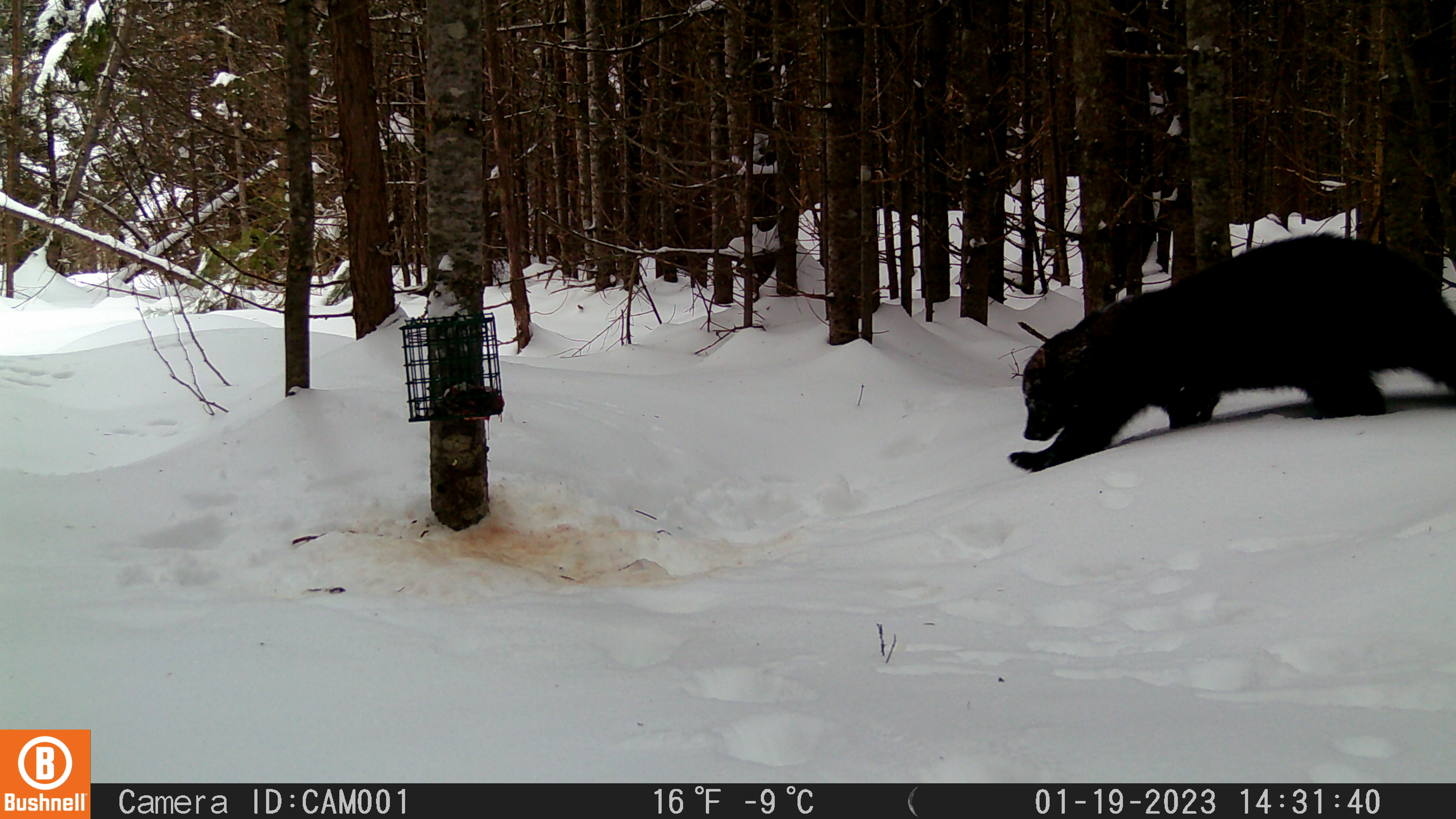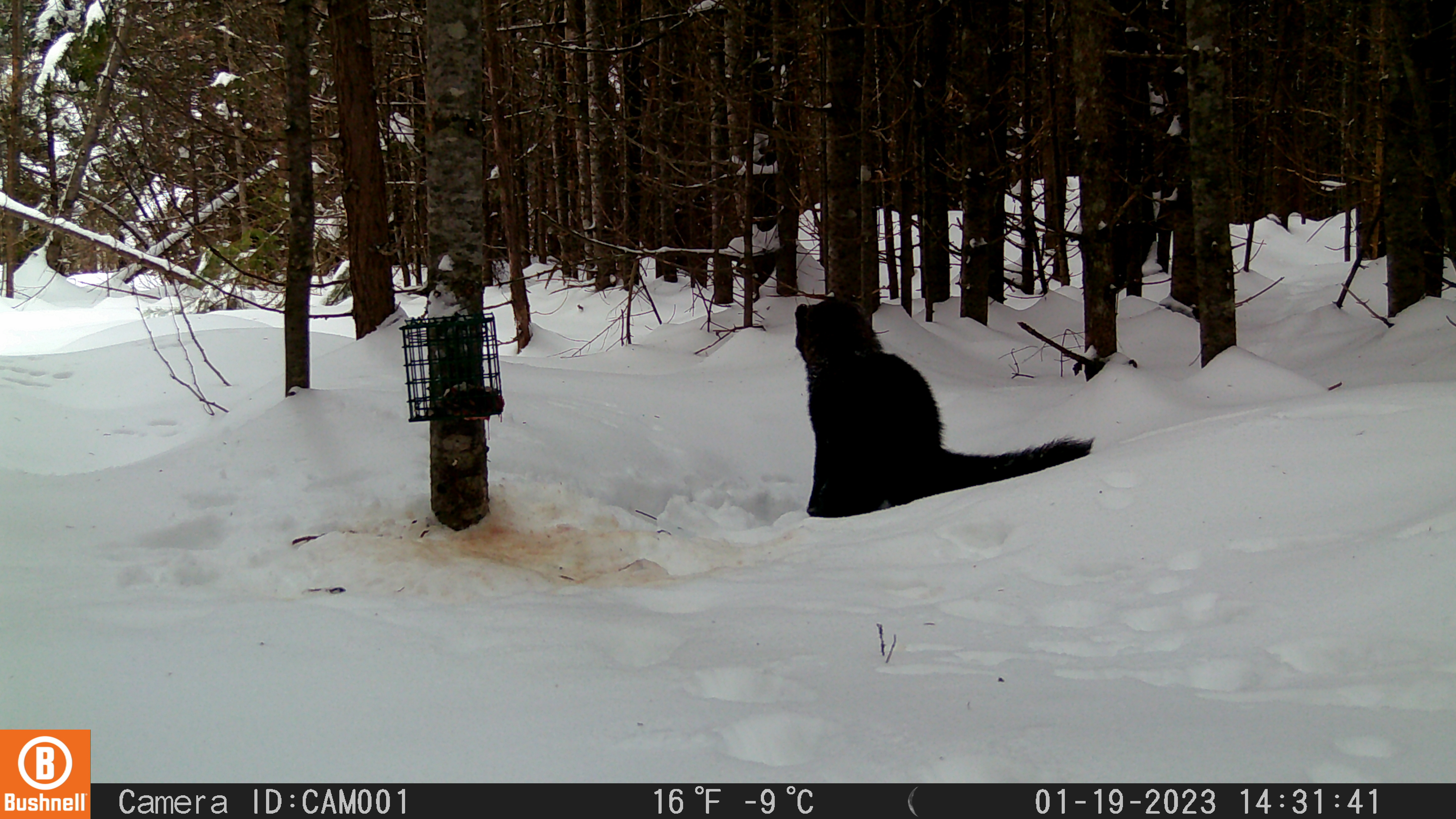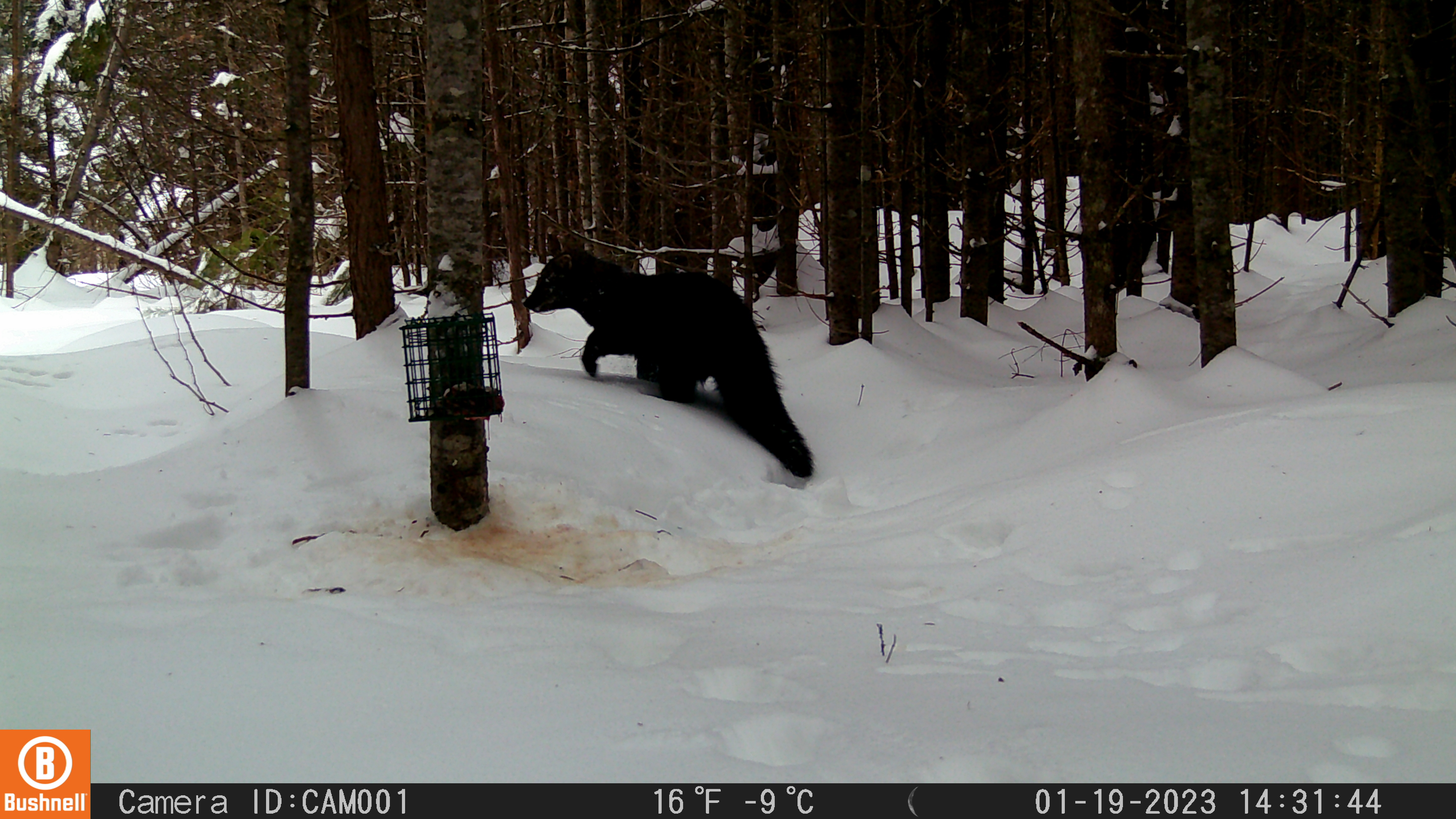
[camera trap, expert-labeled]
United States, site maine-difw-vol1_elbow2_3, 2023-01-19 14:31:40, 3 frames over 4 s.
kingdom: Animalia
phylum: Chordata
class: Mammalia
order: Carnivora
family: Mustelidae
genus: Pekania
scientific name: Pekania pennanti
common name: fisher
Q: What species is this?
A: Fisher (Pekania pennanti).